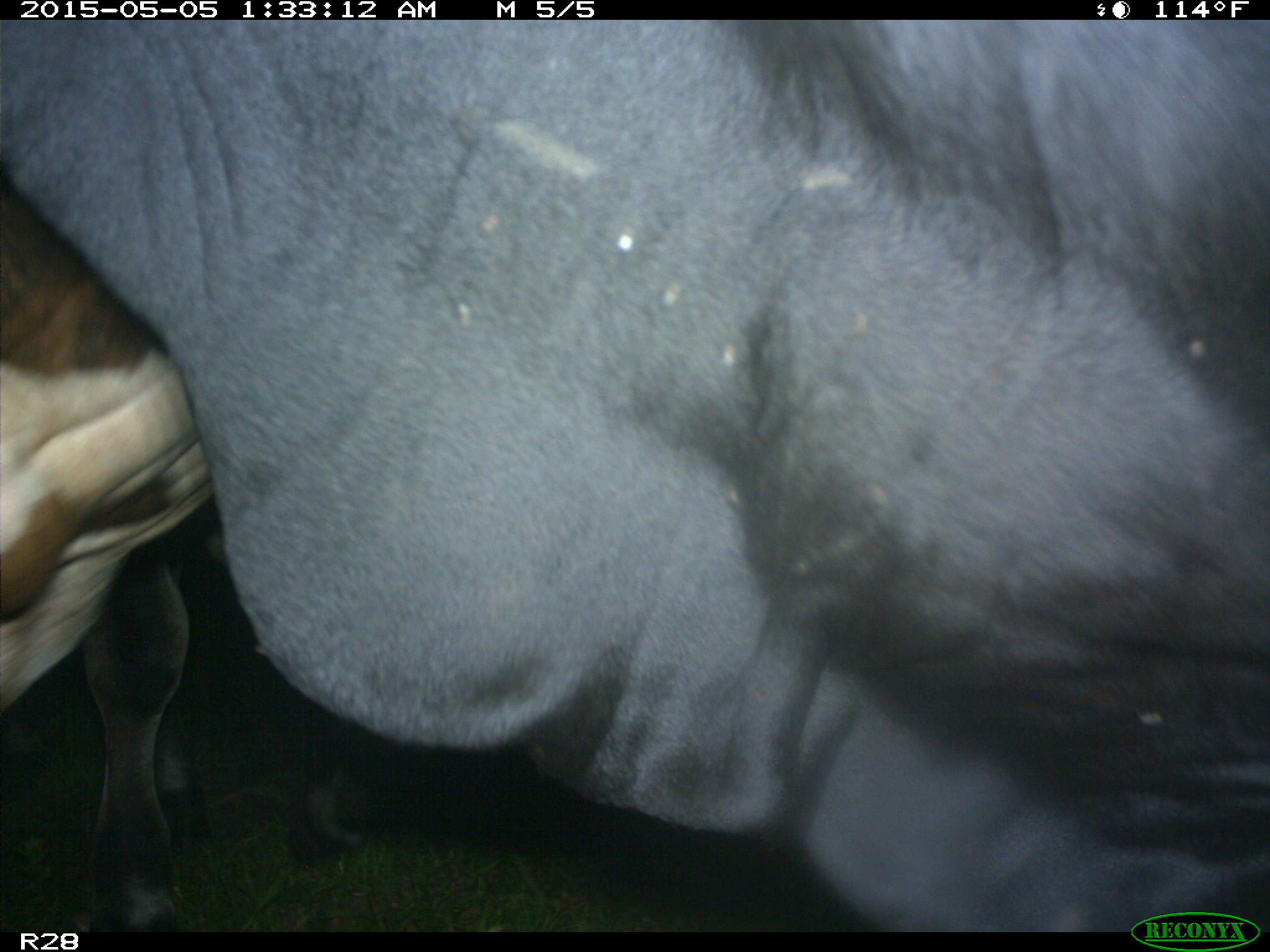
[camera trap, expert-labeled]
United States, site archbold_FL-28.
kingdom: Animalia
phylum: Chordata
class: Mammalia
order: Artiodactyla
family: Bovidae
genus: Bos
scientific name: Bos taurus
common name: domestic cow